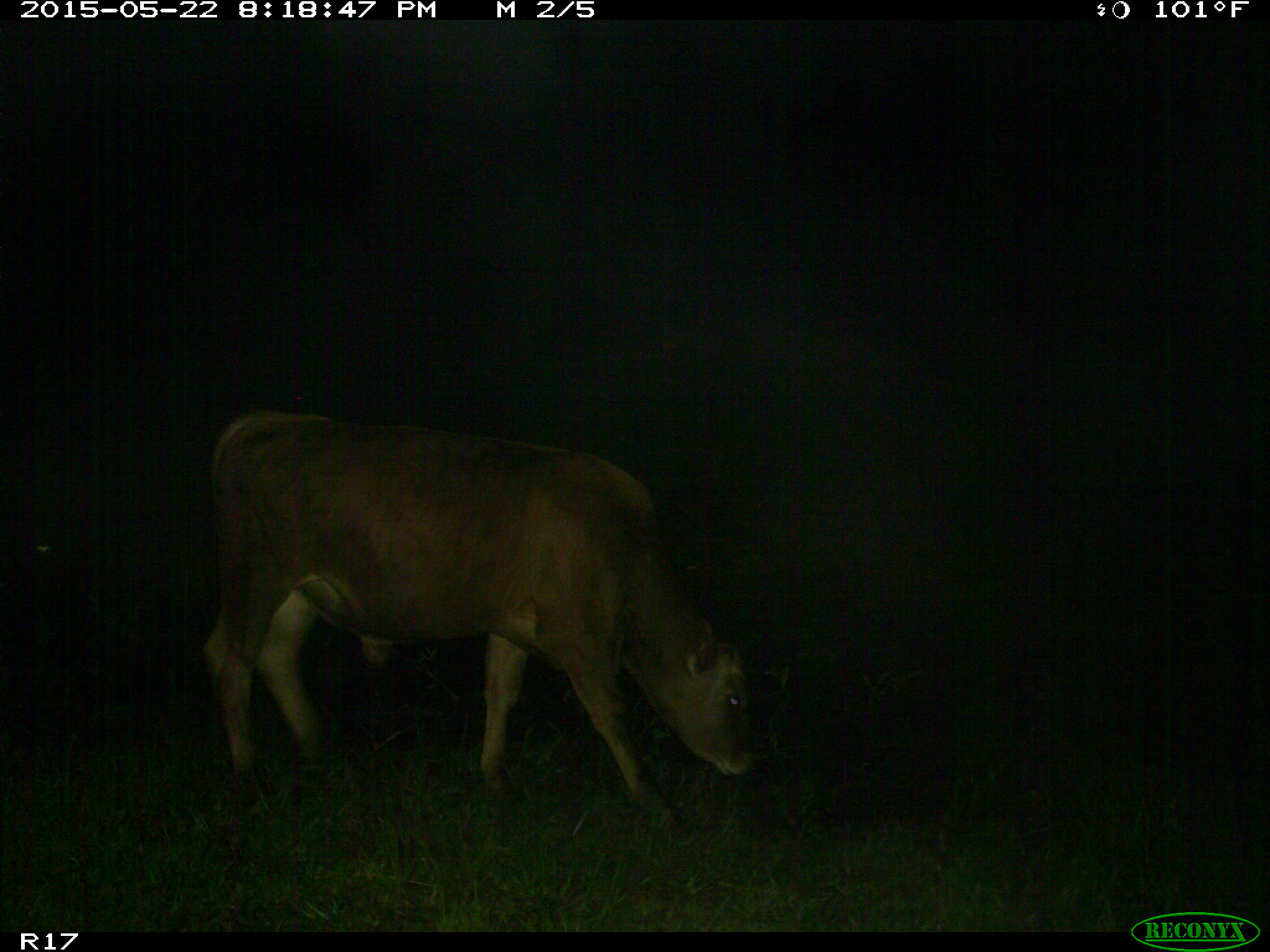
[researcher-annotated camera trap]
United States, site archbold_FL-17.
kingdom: Animalia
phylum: Chordata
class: Mammalia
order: Artiodactyla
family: Bovidae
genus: Bos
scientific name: Bos taurus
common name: domestic cow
Bos taurus (domestic cow).